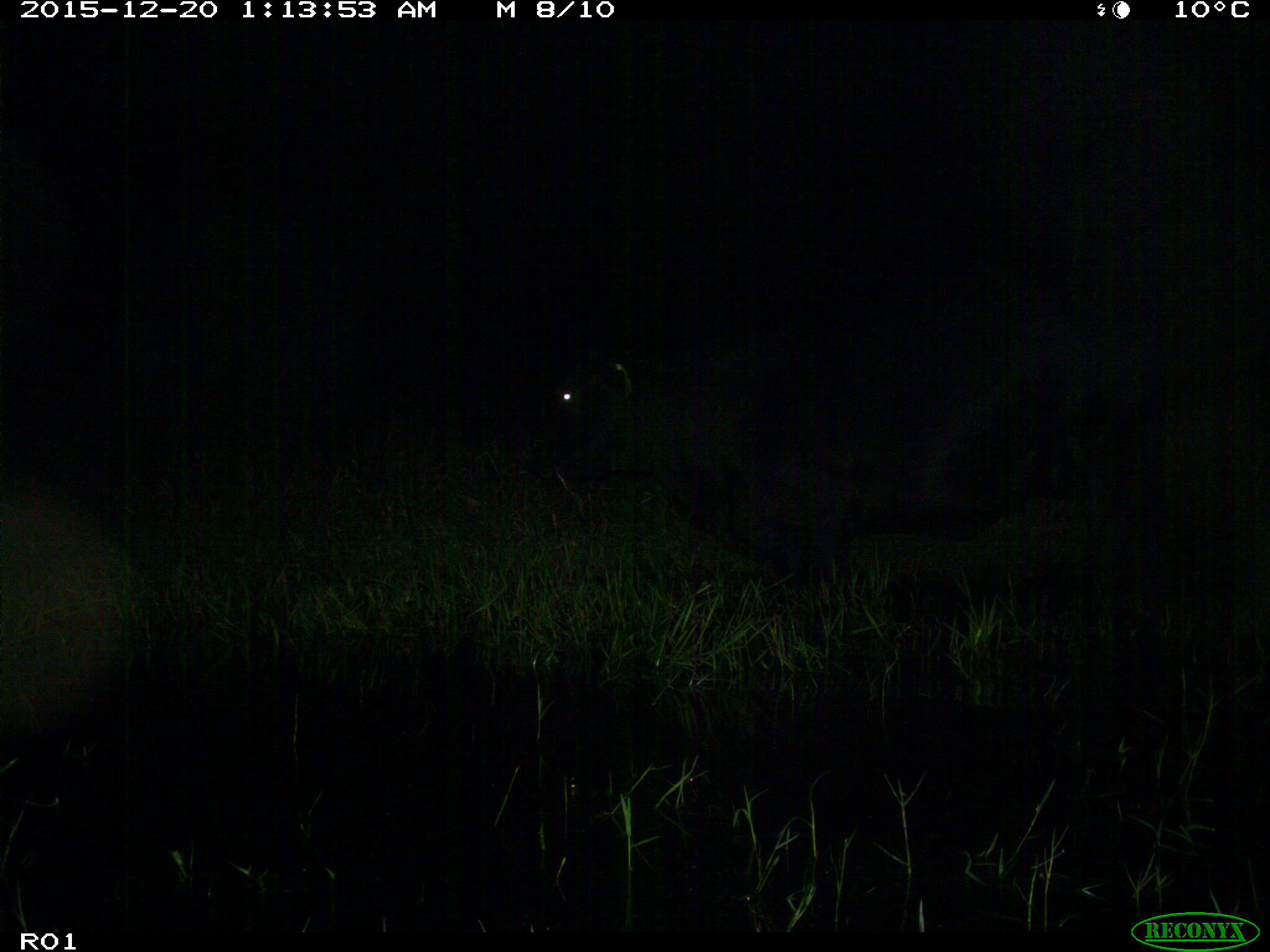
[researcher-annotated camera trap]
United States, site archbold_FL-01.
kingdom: Animalia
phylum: Chordata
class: Mammalia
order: Artiodactyla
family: Bovidae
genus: Bos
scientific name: Bos taurus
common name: domestic cow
Bos taurus (domestic cow).